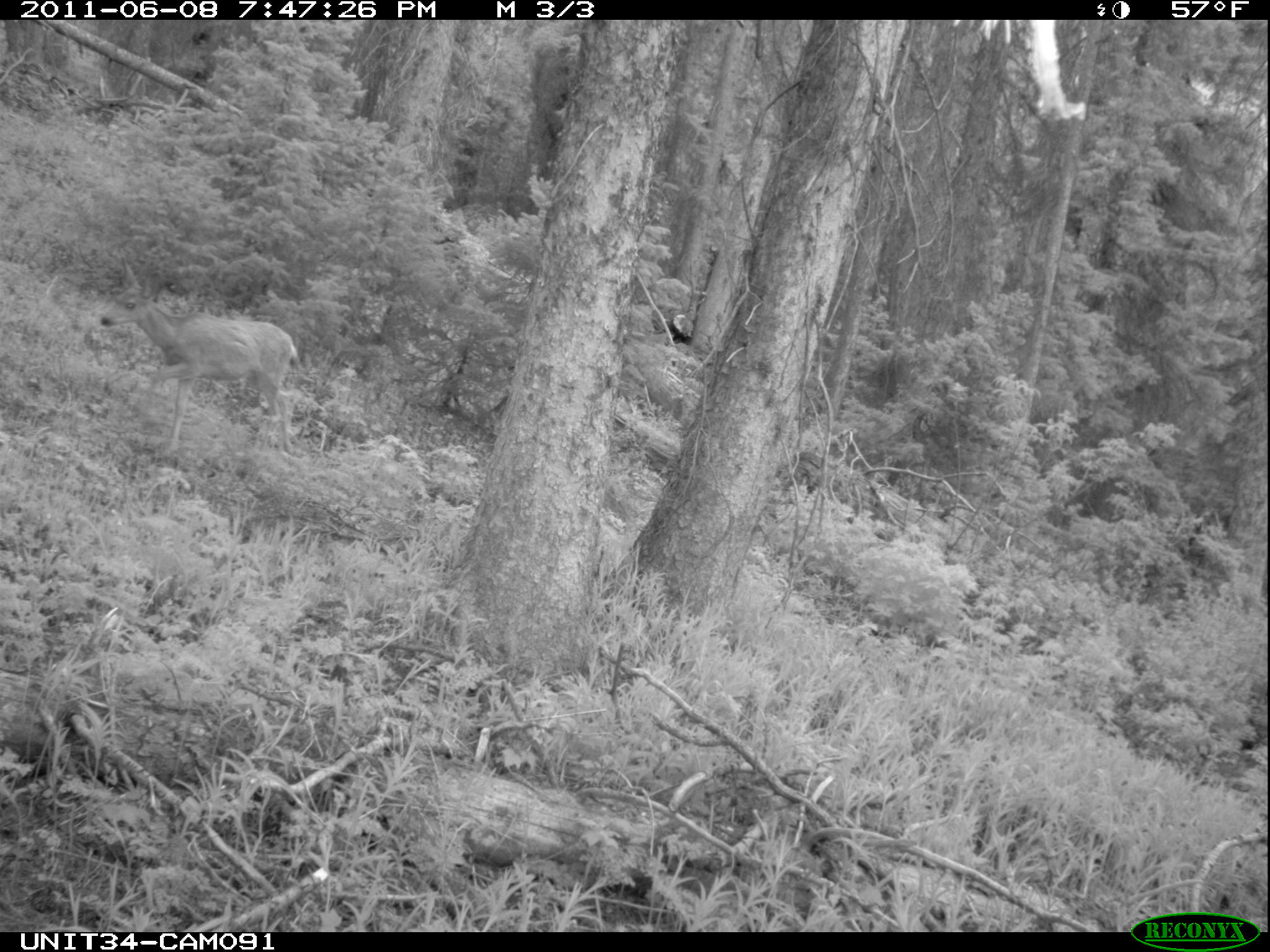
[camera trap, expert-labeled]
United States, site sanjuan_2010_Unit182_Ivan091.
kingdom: Animalia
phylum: Chordata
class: Mammalia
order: Artiodactyla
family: Cervidae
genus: Odocoileus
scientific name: Odocoileus hemionus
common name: mule deer